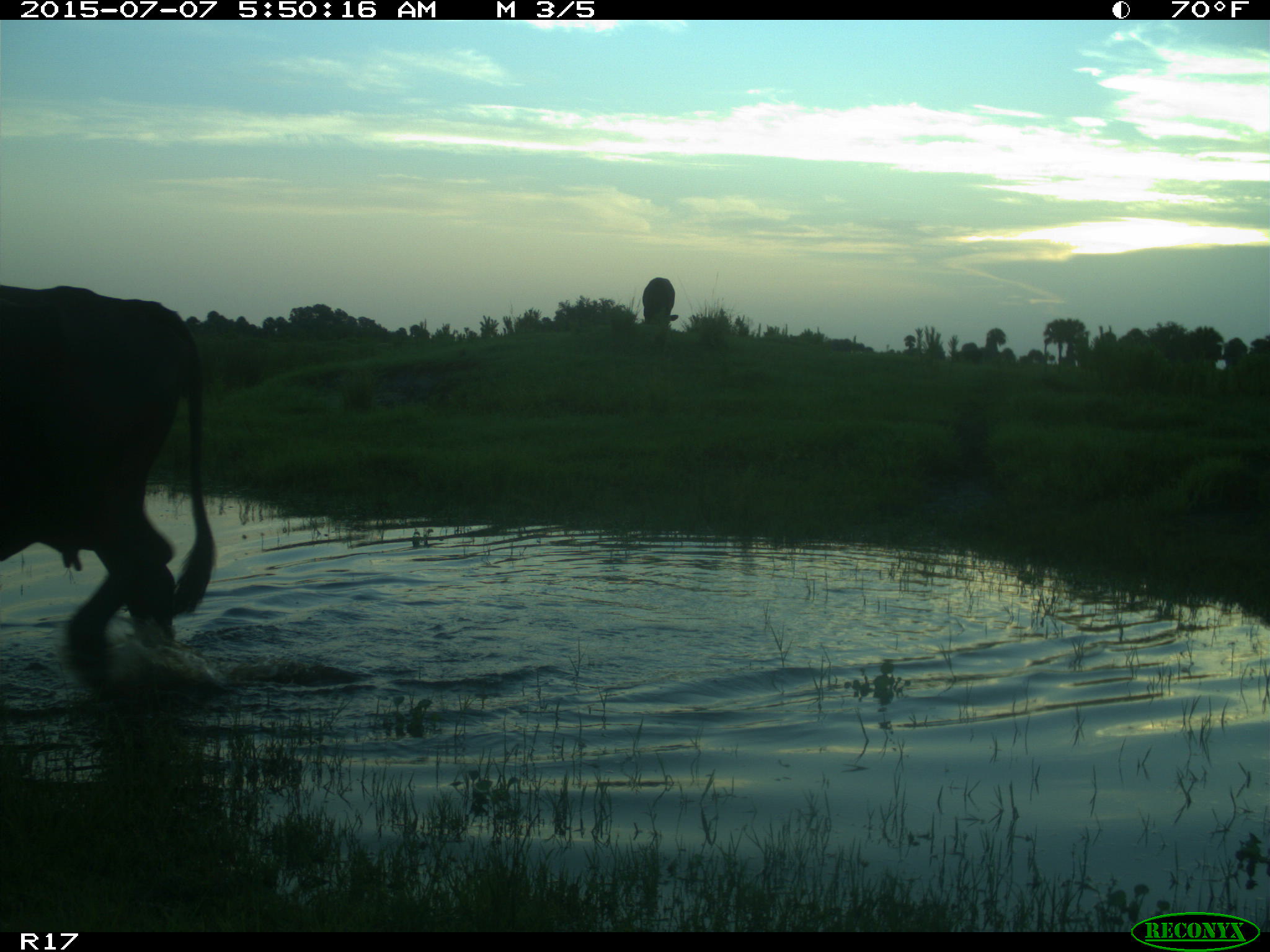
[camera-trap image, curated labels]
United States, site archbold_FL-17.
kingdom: Animalia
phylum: Chordata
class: Mammalia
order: Artiodactyla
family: Bovidae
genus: Bos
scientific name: Bos taurus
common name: domestic cow